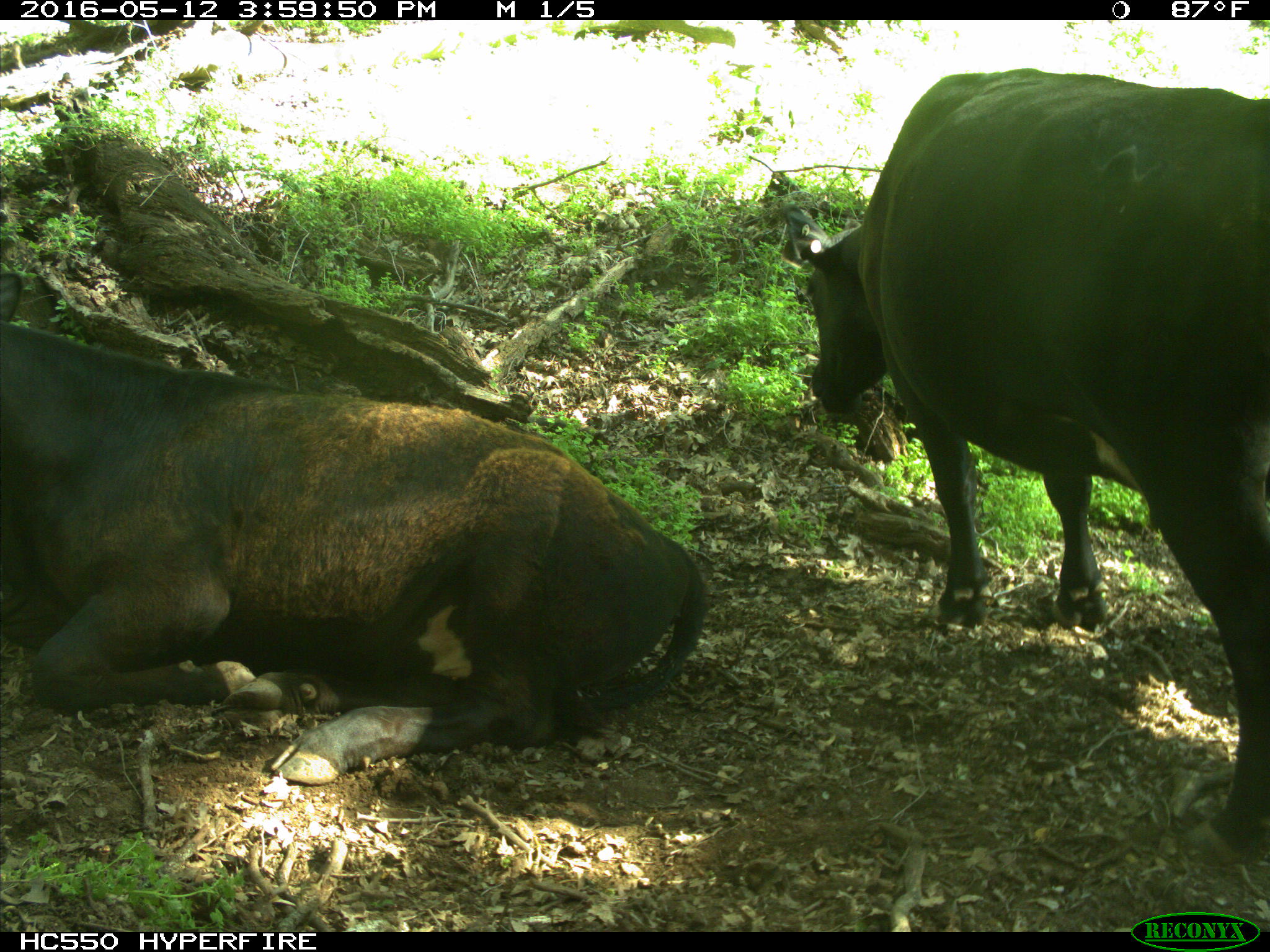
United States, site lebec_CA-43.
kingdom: Animalia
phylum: Chordata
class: Mammalia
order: Artiodactyla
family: Bovidae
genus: Bos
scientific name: Bos taurus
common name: domestic cow